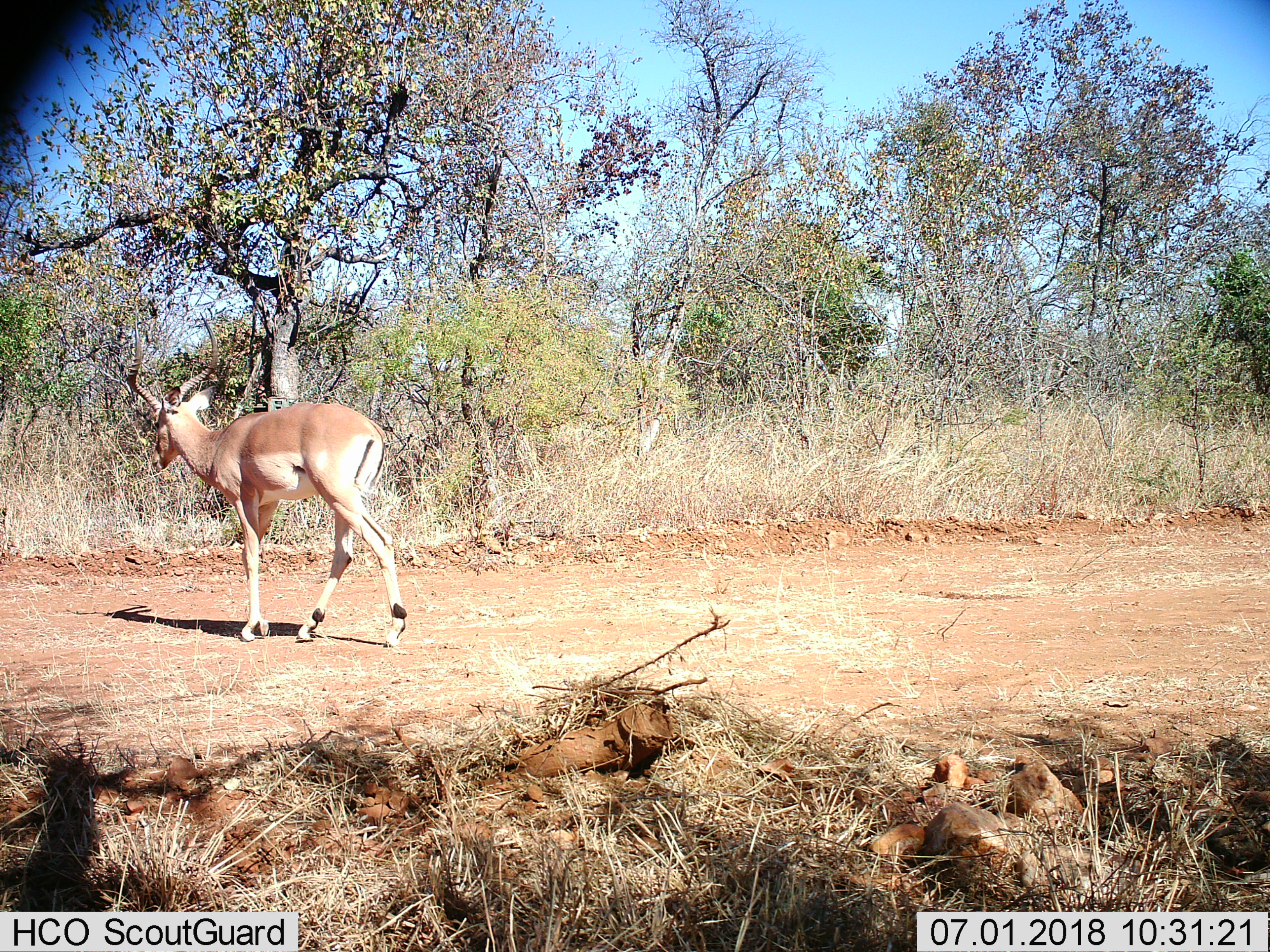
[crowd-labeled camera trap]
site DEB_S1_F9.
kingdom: Animalia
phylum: Chordata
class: Mammalia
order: Artiodactyla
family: Bovidae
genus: Aepyceros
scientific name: Aepyceros melampus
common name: impala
Impala (Aepyceros melampus), count 1. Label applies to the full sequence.